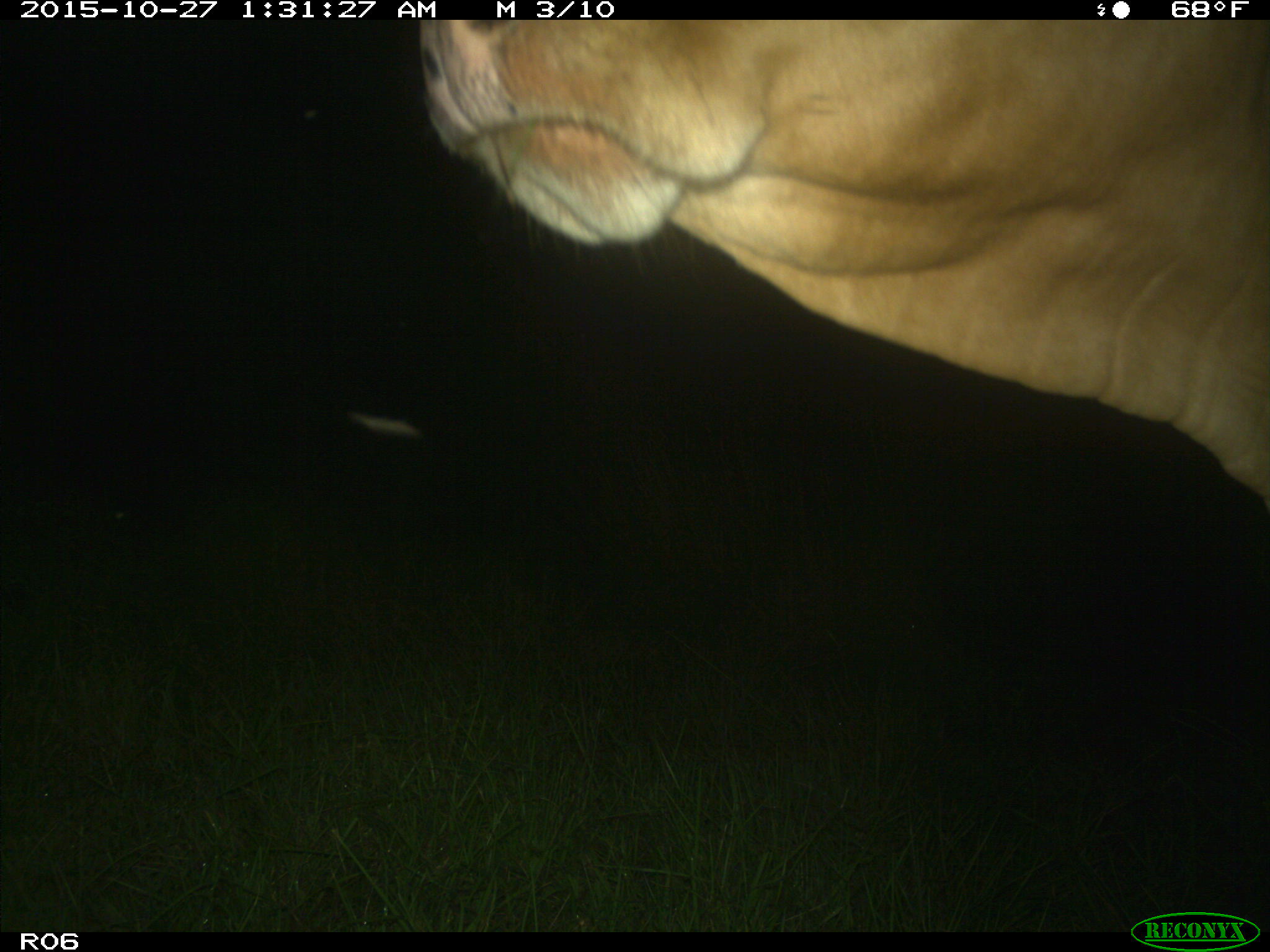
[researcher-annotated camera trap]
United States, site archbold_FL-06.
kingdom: Animalia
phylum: Chordata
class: Mammalia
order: Artiodactyla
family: Bovidae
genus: Bos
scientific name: Bos taurus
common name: domestic cow